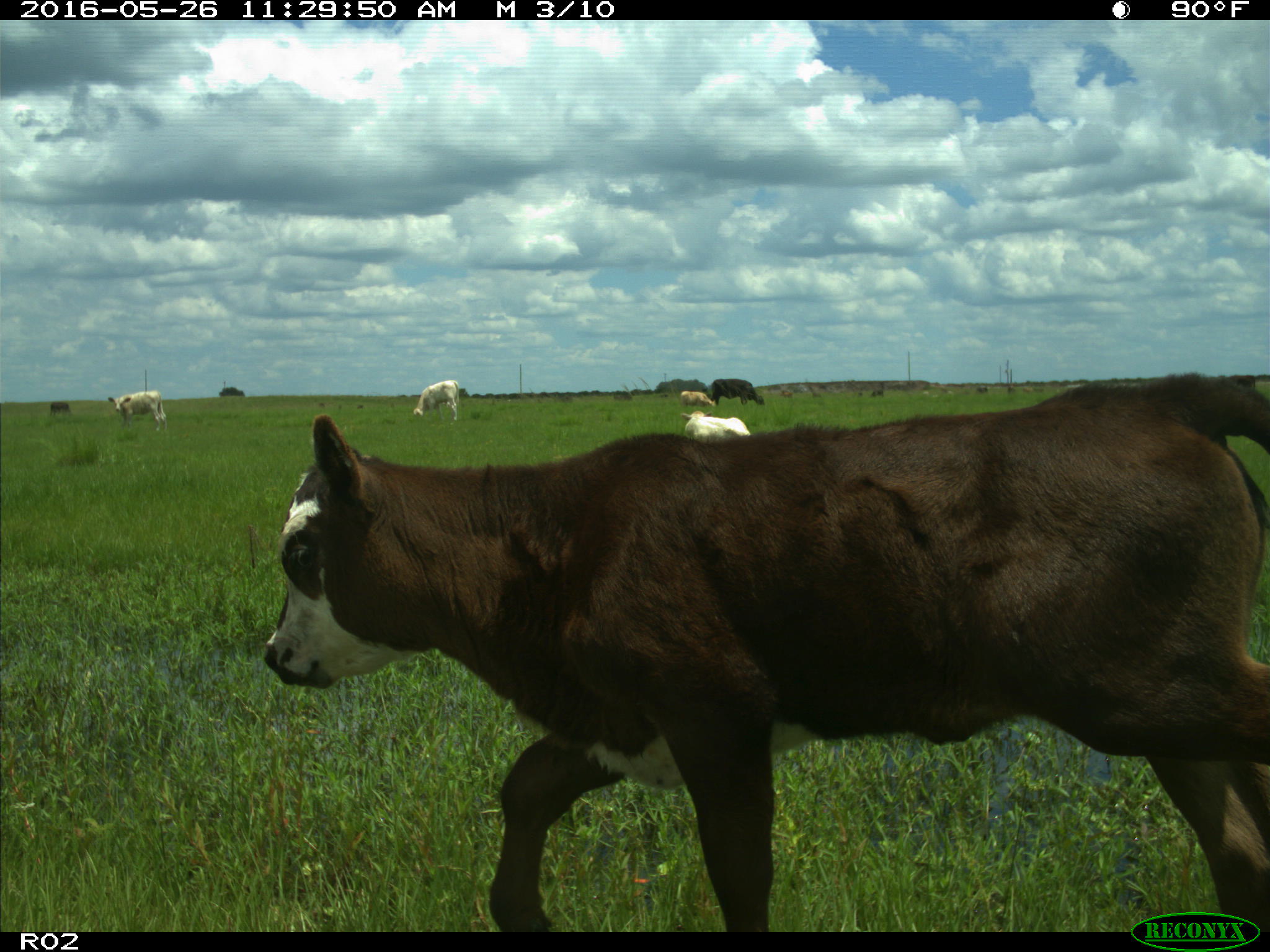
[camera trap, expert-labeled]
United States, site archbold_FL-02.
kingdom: Animalia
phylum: Chordata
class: Mammalia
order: Artiodactyla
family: Bovidae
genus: Bos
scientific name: Bos taurus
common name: domestic cow